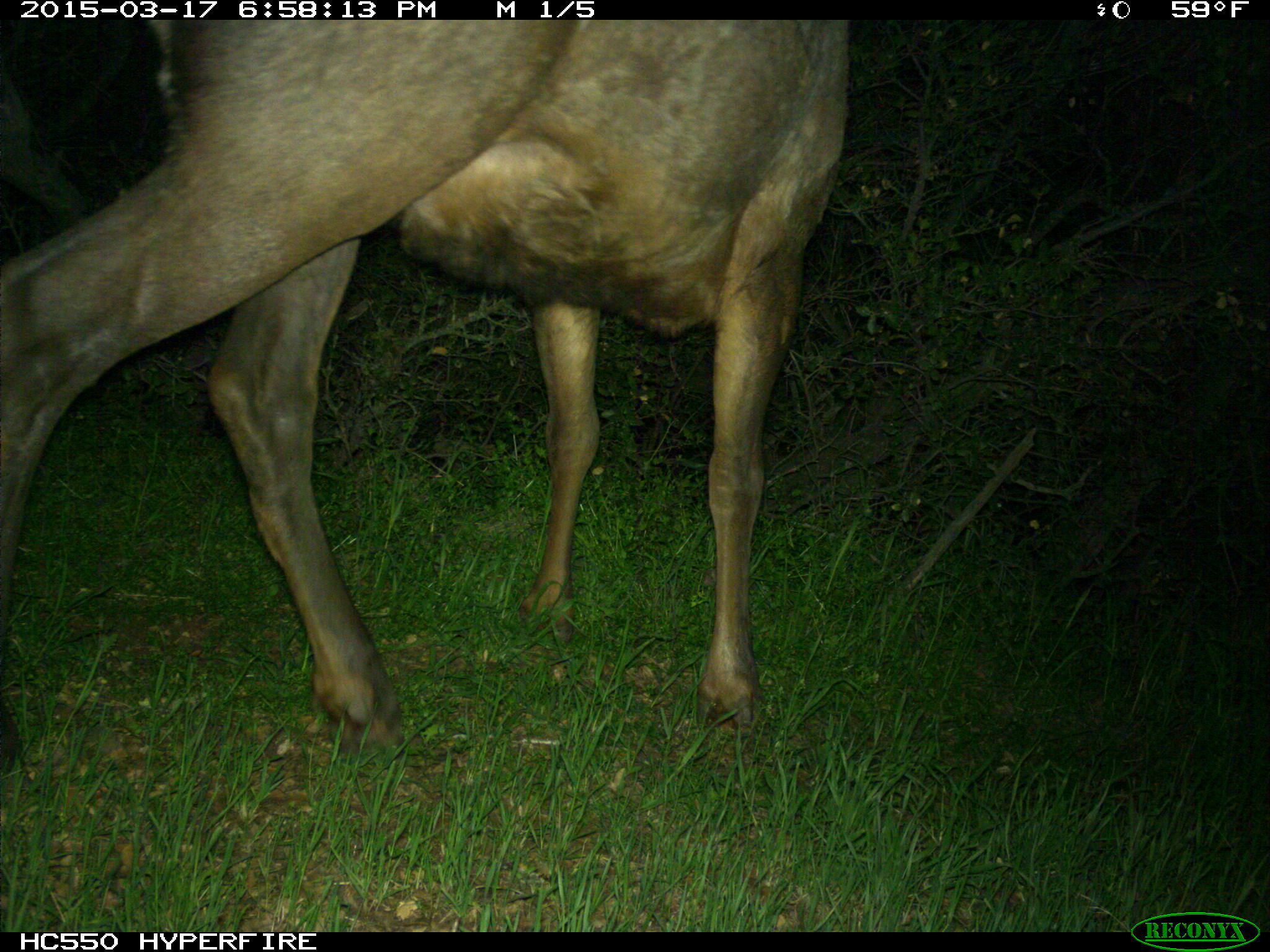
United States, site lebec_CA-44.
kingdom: Animalia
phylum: Chordata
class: Mammalia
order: Artiodactyla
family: Cervidae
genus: Cervus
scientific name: Cervus canadensis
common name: elk